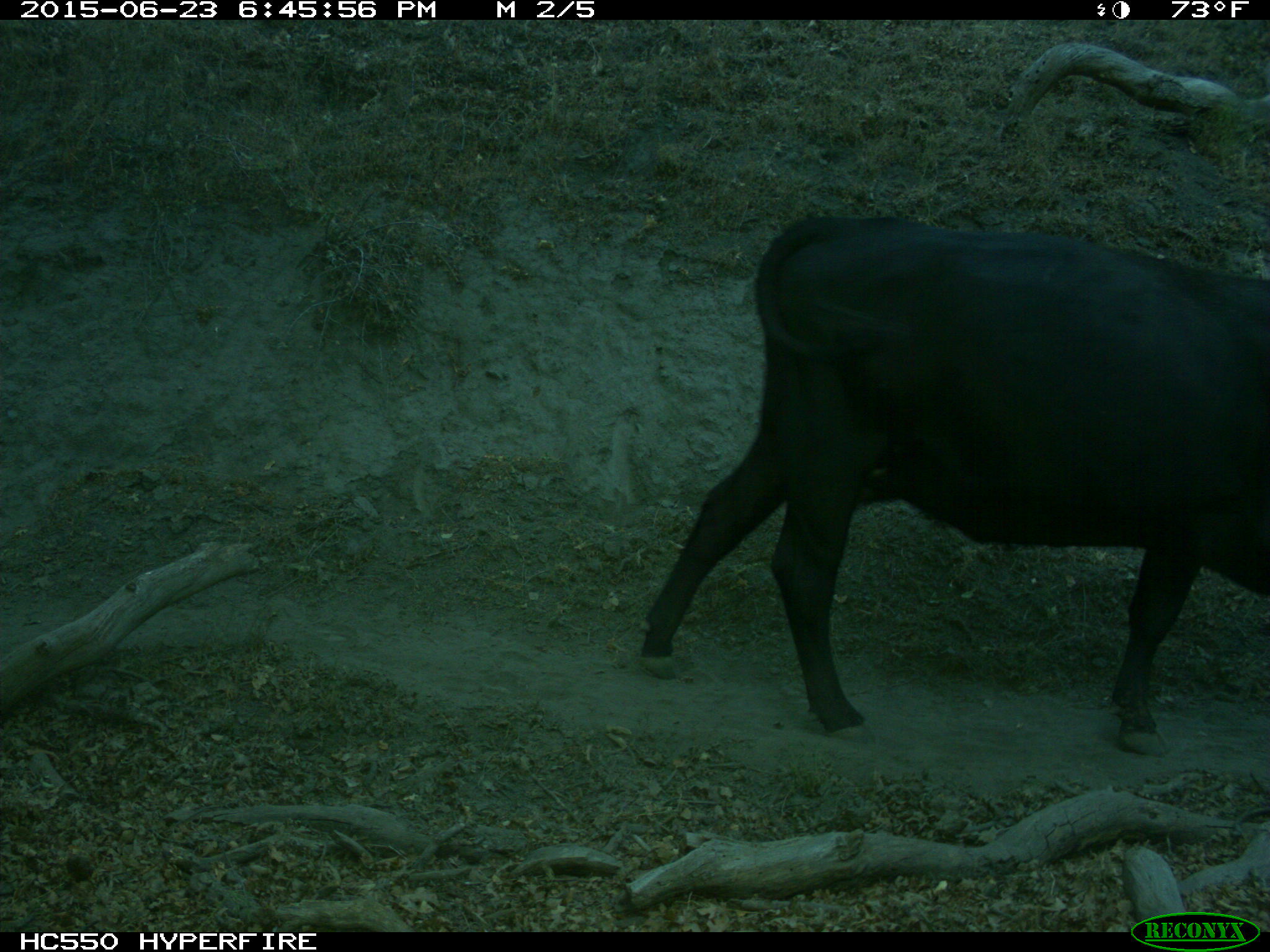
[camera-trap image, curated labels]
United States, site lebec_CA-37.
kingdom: Animalia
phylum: Chordata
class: Mammalia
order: Artiodactyla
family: Bovidae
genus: Bos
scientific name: Bos taurus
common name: domestic cow